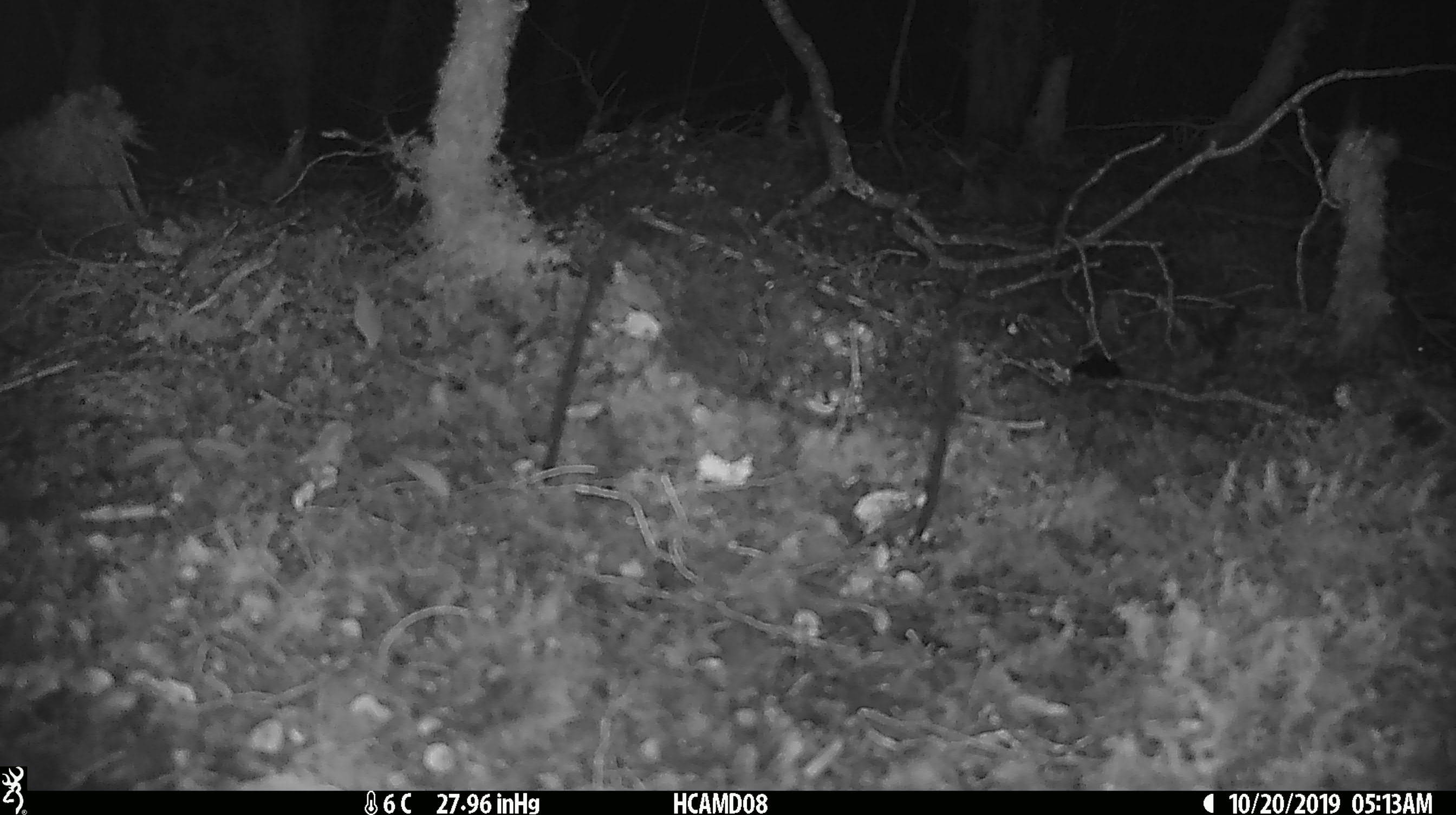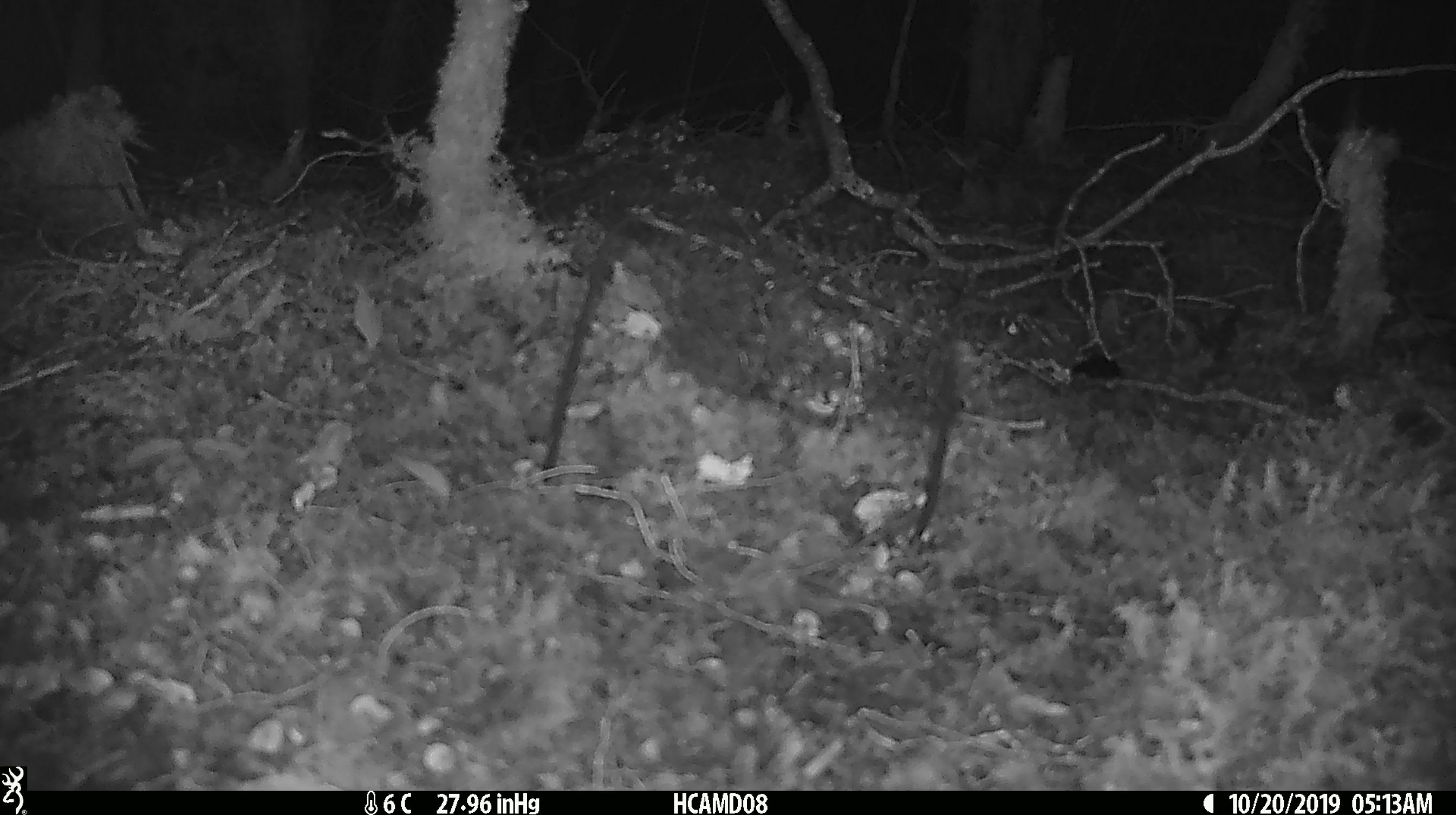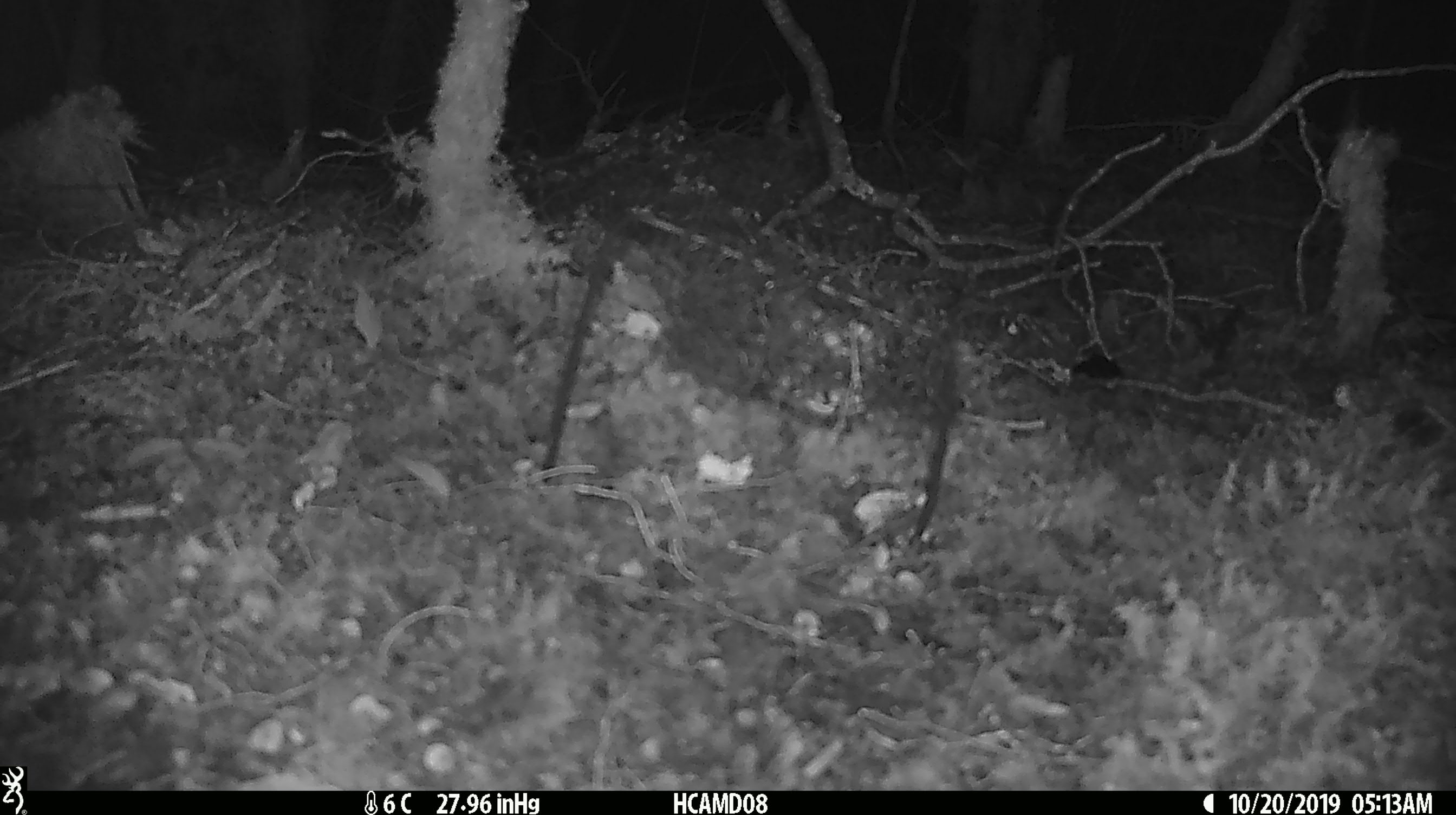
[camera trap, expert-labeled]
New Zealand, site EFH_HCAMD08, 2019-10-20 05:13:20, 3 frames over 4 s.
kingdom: Animalia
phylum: Chordata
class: Mammalia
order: Rodentia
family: Muridae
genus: Mus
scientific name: Mus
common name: mouse